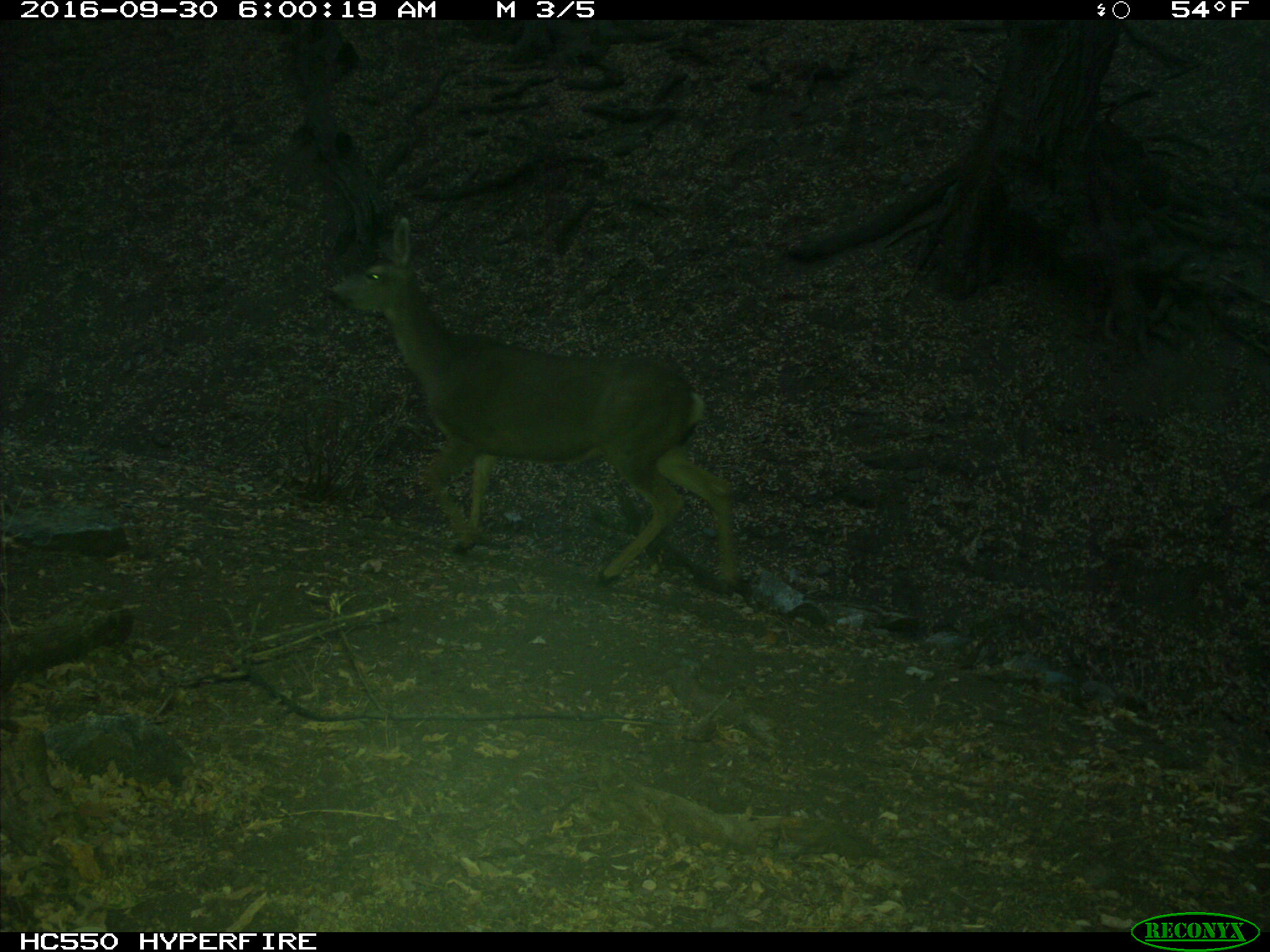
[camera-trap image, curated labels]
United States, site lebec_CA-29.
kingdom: Animalia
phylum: Chordata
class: Mammalia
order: Artiodactyla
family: Cervidae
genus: Odocoileus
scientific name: Odocoileus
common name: deer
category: unidentified deer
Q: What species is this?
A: Unidentified deer (deer) (Odocoileus).